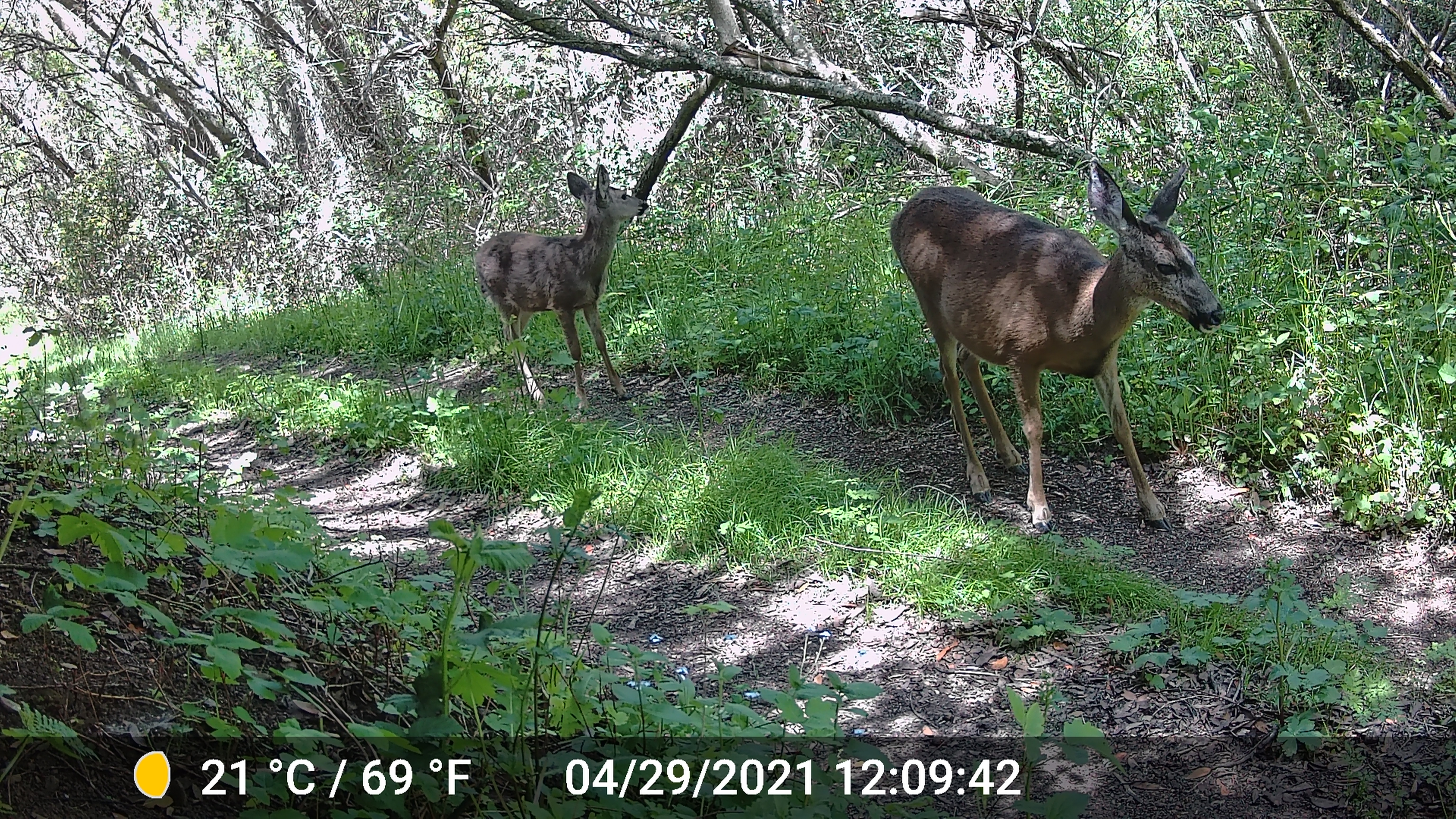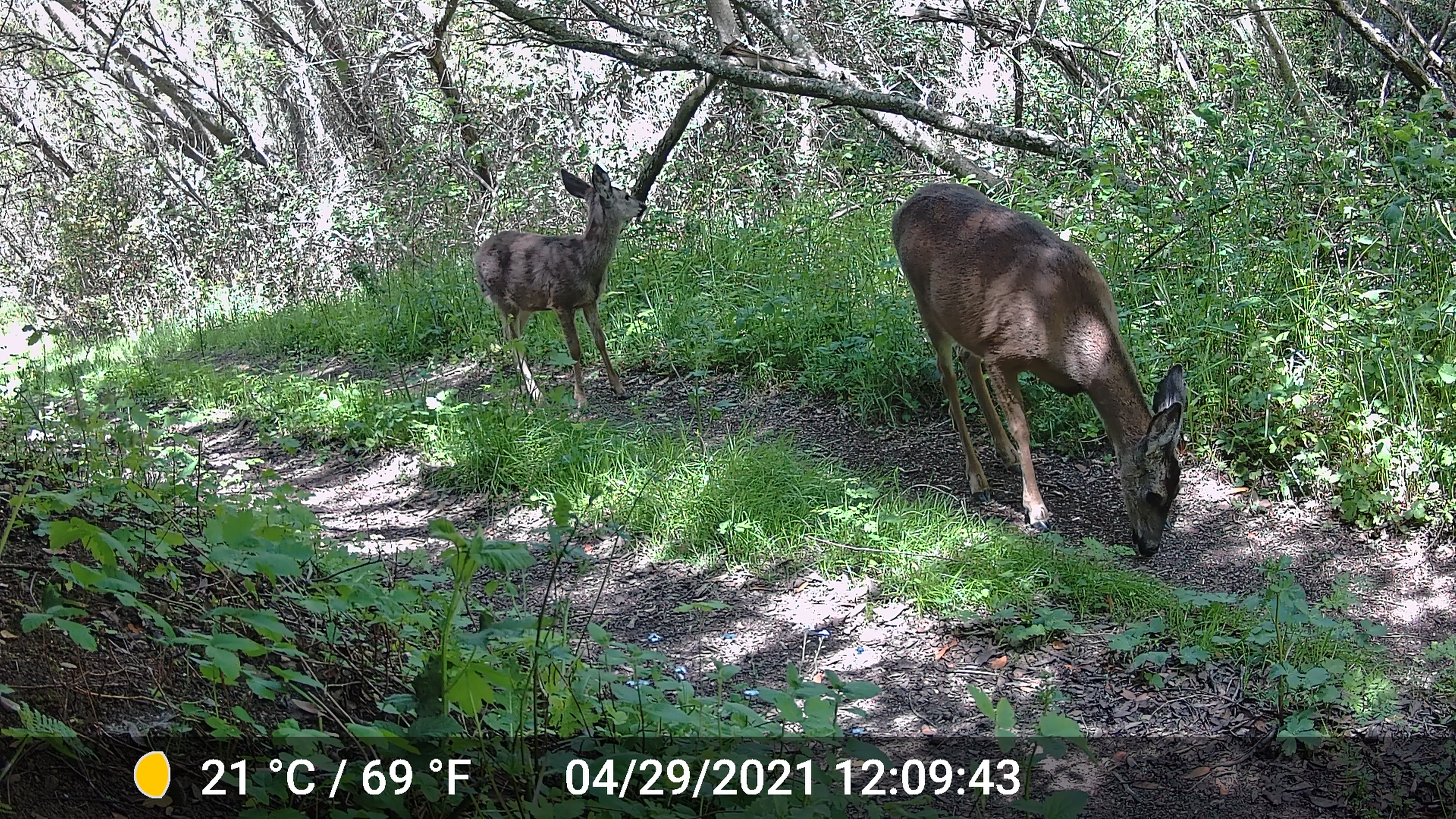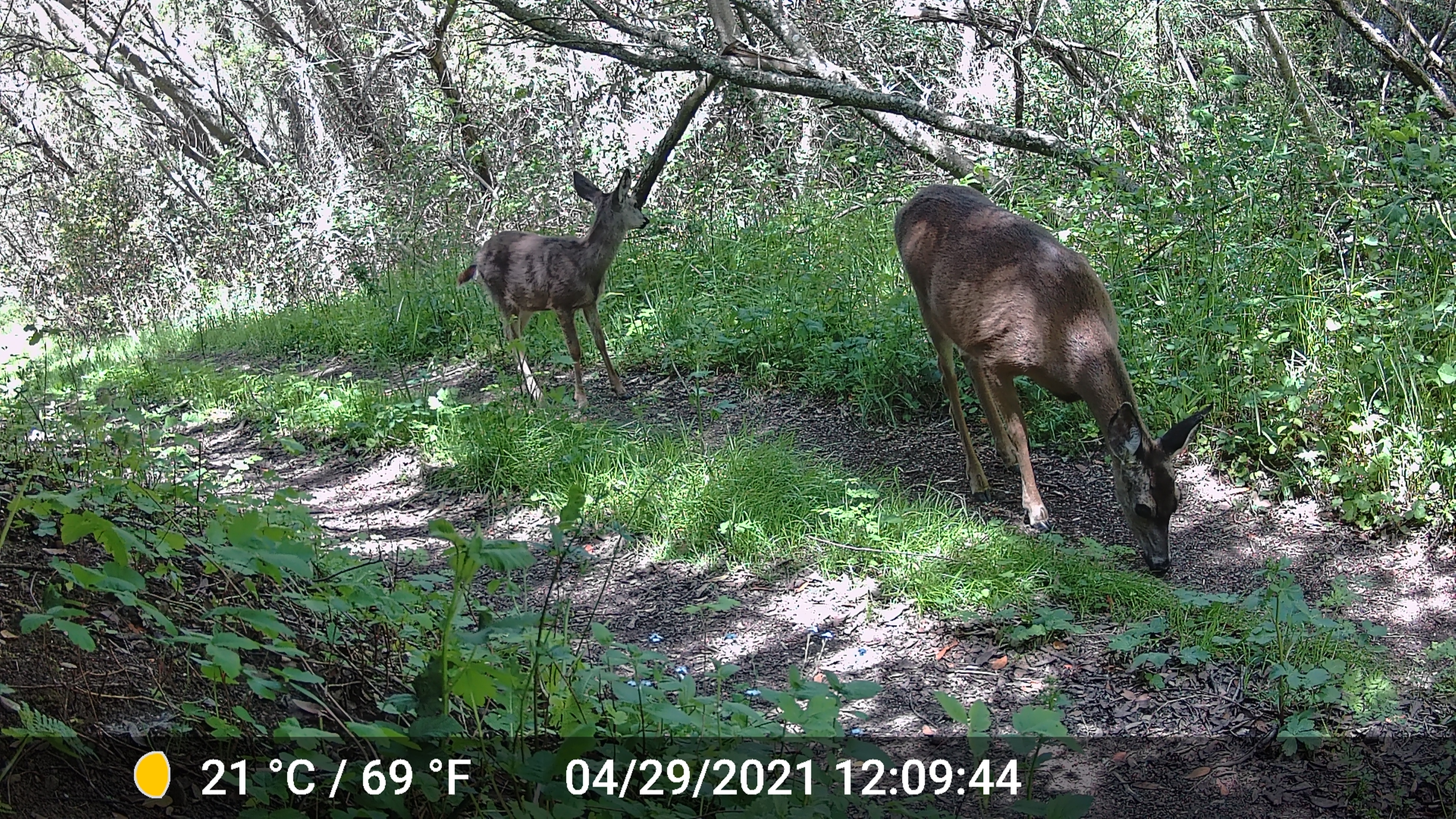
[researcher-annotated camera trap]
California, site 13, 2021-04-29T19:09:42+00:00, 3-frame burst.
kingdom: Animalia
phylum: Chordata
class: Mammalia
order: Artiodactyla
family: Cervidae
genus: Odocoileus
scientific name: Odocoileus hemionus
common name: mule deer